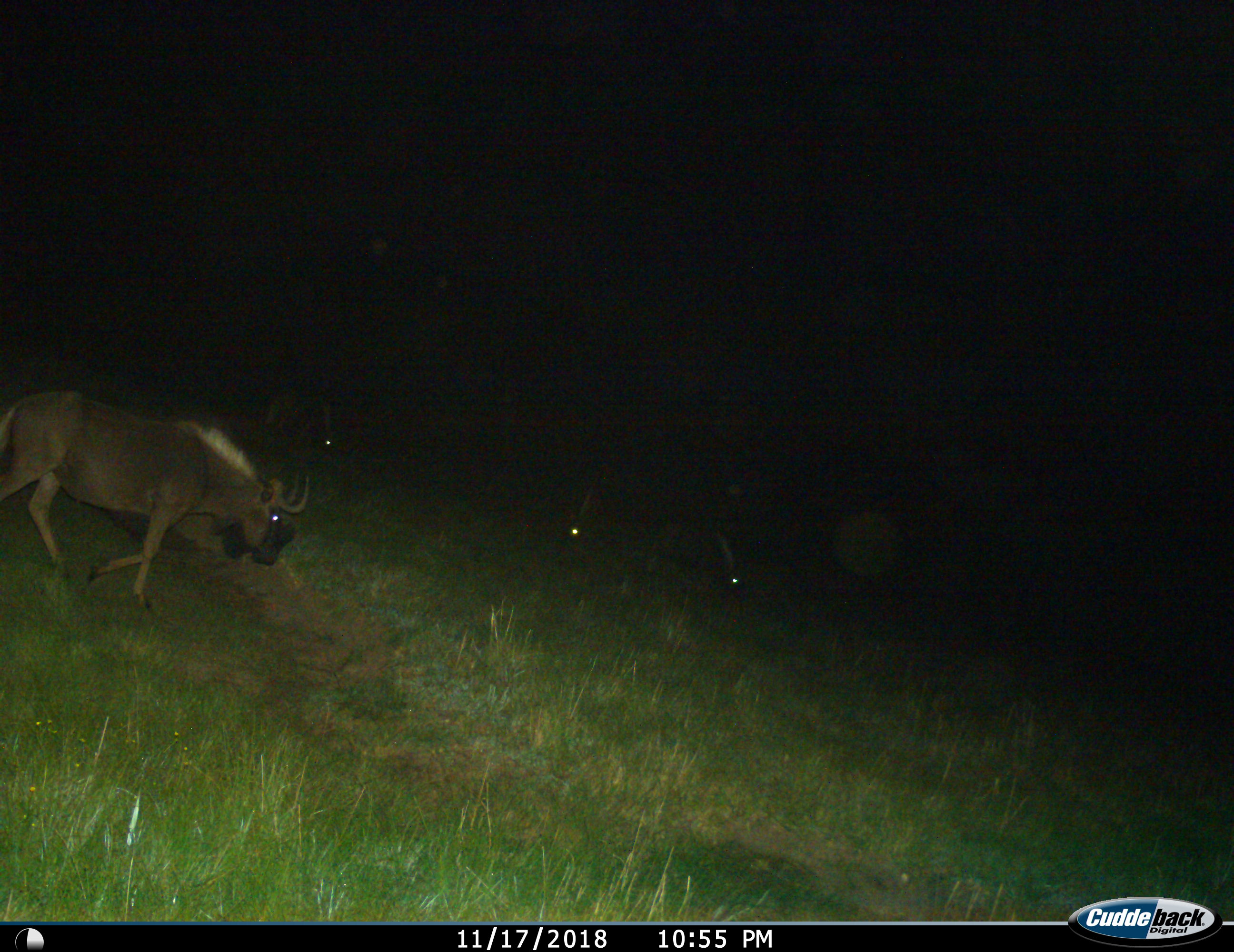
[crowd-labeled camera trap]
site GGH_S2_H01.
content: unidentified animal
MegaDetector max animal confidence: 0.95